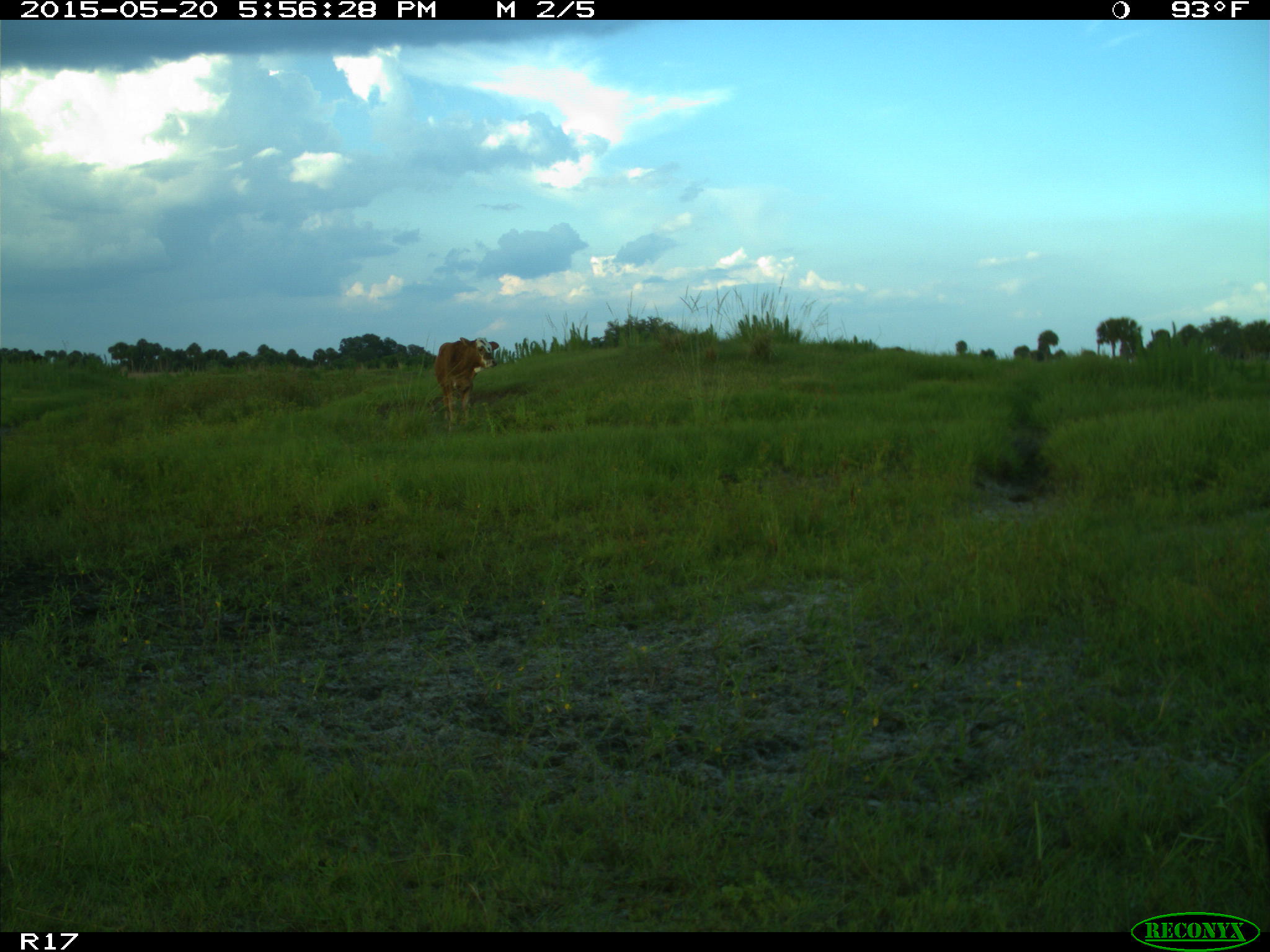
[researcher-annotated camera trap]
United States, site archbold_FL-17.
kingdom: Animalia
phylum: Chordata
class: Mammalia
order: Artiodactyla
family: Bovidae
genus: Bos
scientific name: Bos taurus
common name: domestic cow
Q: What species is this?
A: Bos taurus (domestic cow).